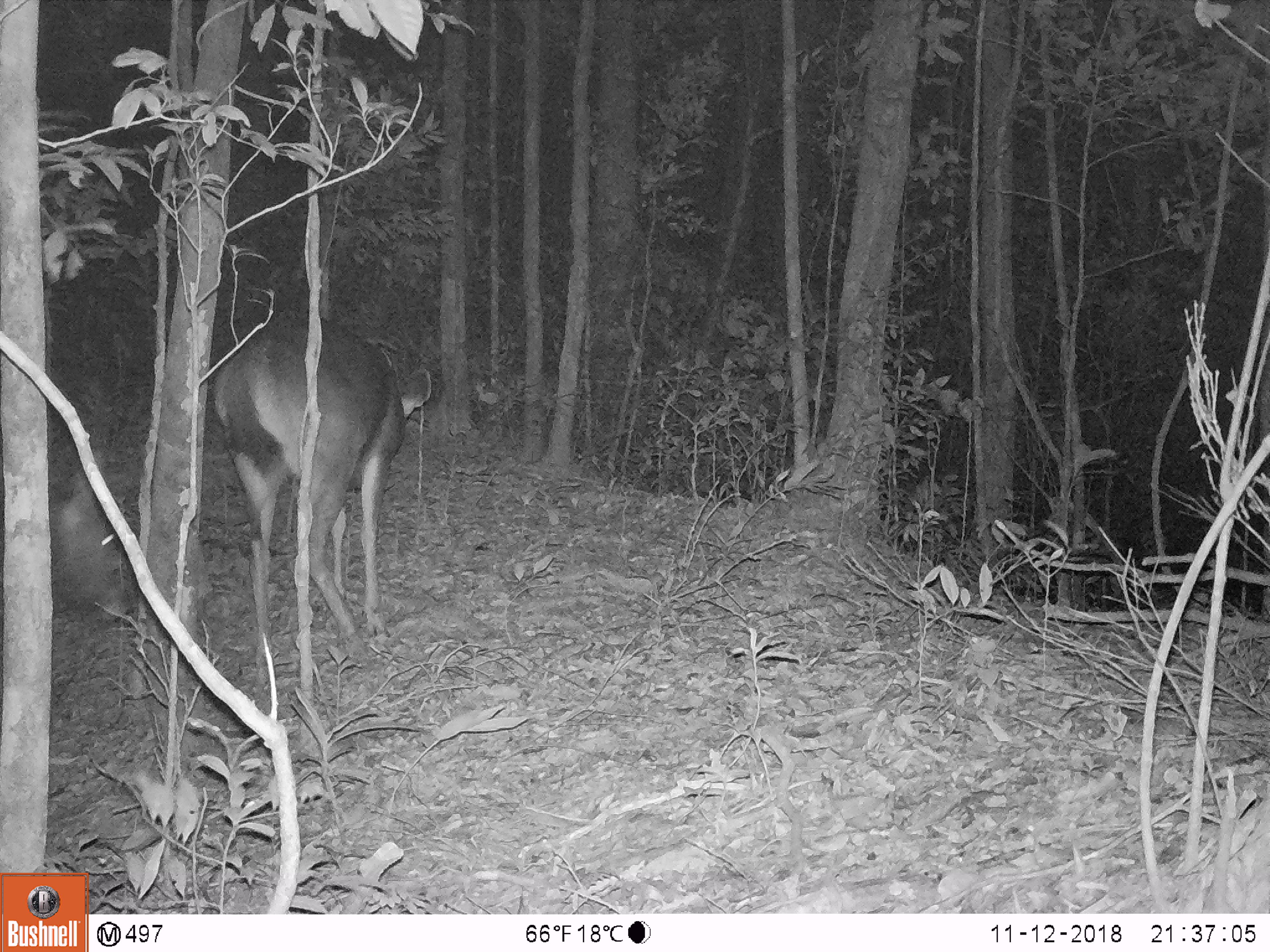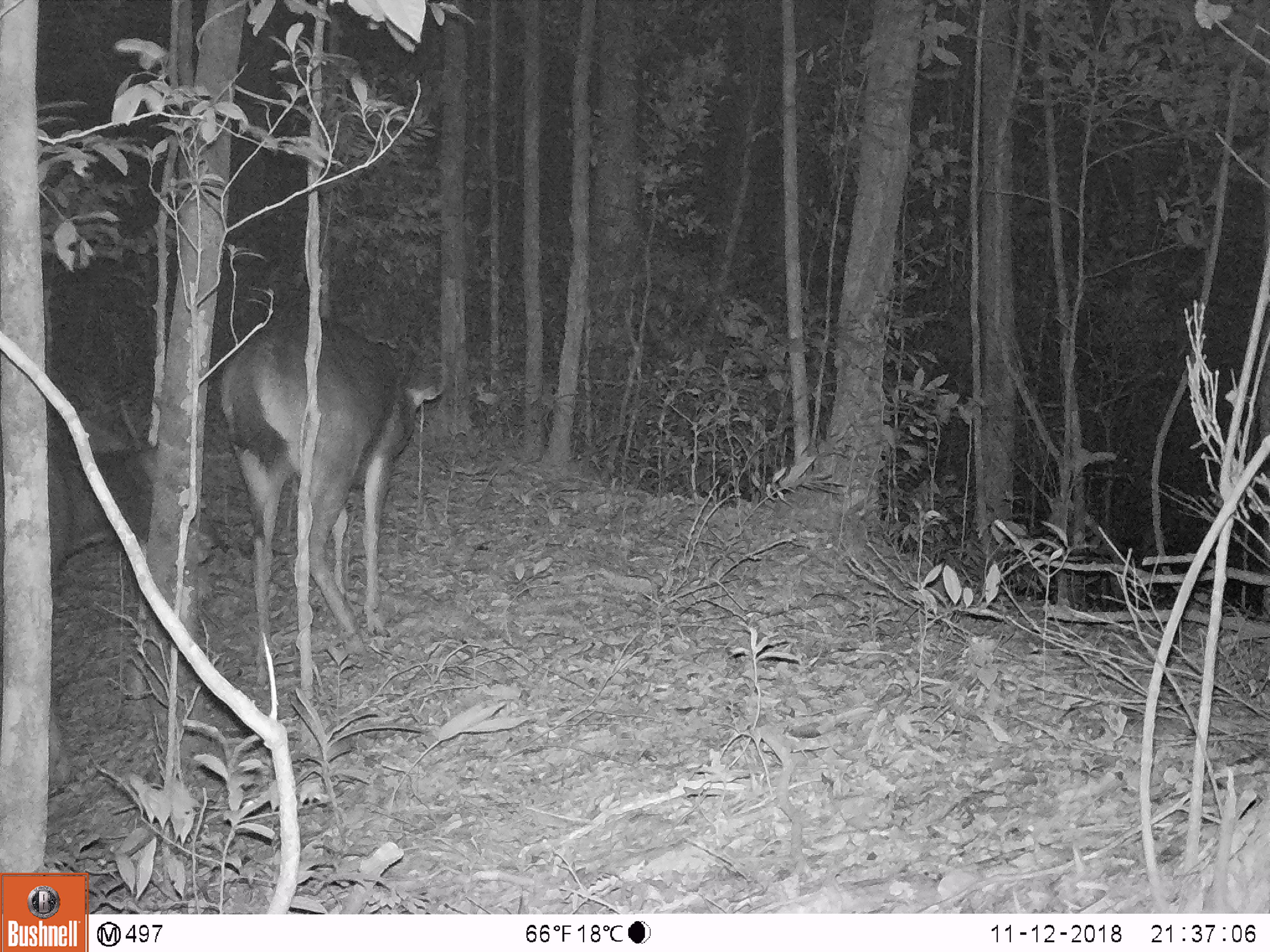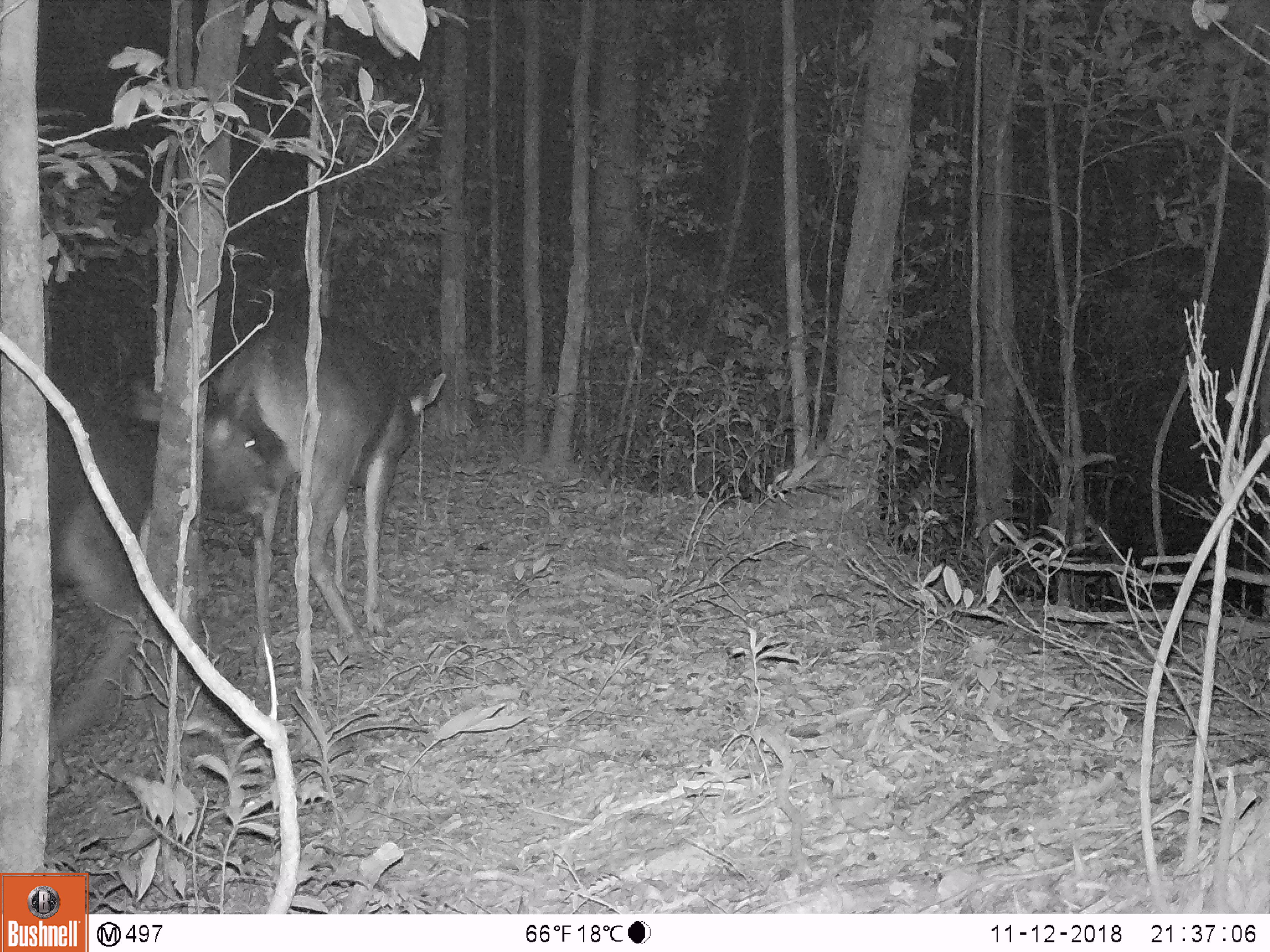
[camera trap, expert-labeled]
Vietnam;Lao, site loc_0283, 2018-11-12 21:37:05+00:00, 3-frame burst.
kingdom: Animalia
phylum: Chordata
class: Mammalia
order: Artiodactyla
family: Cervidae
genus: Rusa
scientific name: Rusa unicolor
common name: sambar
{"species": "sambar (Rusa unicolor)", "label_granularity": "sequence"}